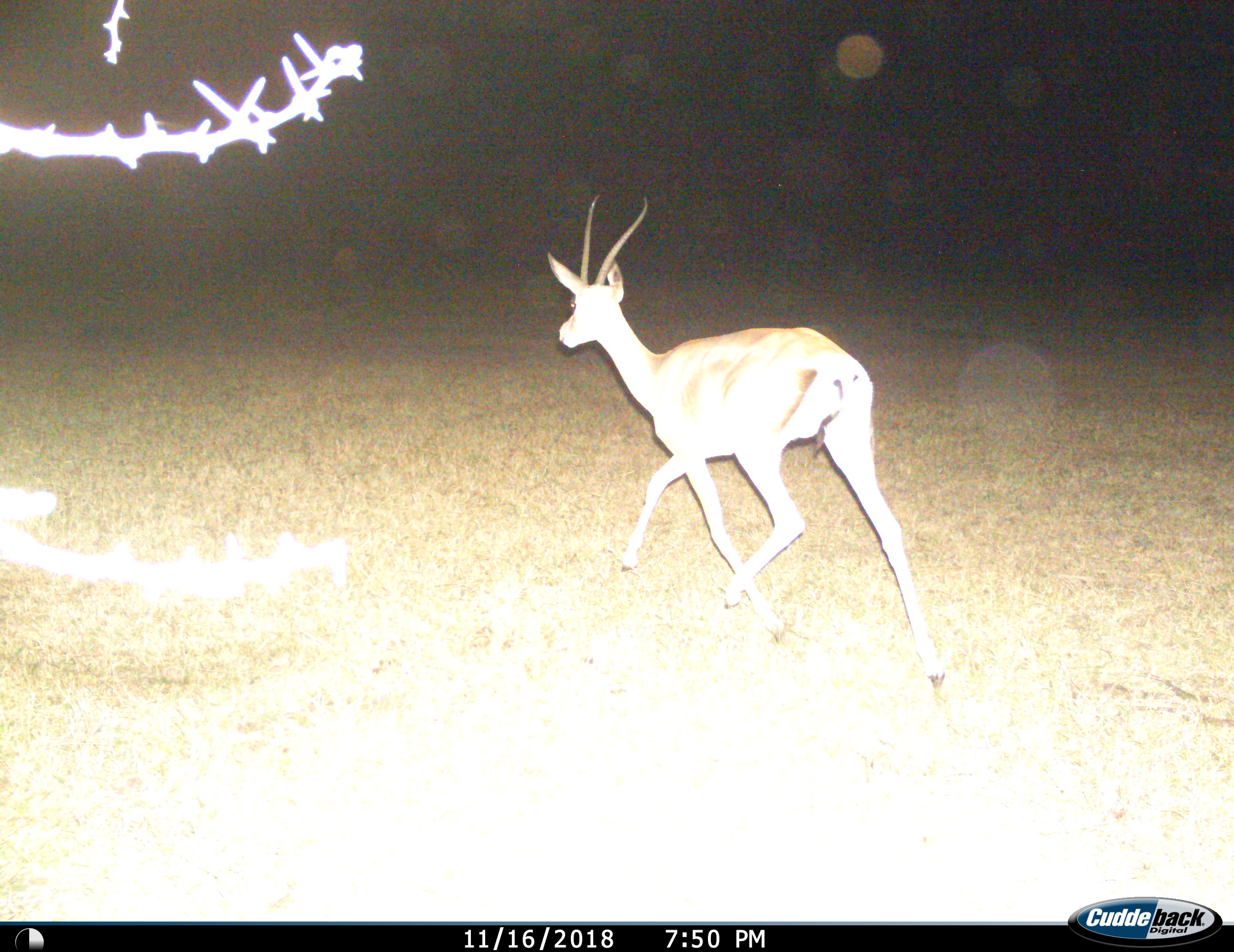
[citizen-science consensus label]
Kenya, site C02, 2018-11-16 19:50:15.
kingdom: Animalia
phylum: Chordata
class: Mammalia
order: Artiodactyla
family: Bovidae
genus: Nanger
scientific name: Nanger granti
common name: grant's gazelle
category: gazellegrants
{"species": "gazellegrants (grant's gazelle) (Nanger granti)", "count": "1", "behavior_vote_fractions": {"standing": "11%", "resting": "0%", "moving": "100%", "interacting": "0%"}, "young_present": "0%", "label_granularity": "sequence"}